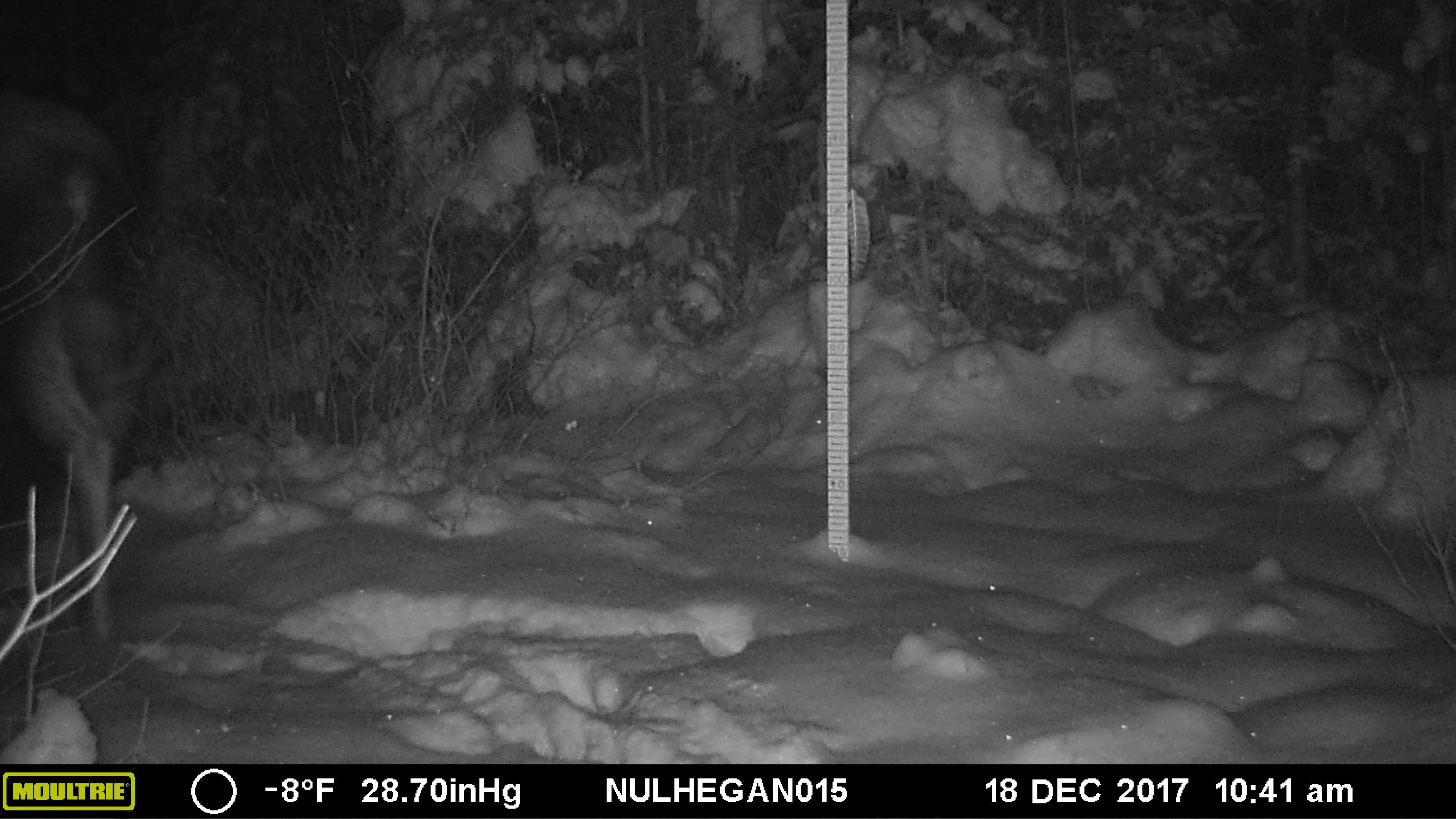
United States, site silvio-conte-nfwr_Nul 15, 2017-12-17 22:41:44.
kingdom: Animalia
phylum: Chordata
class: Mammalia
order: Artiodactyla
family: Cervidae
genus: Alces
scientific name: Alces alces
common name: moose